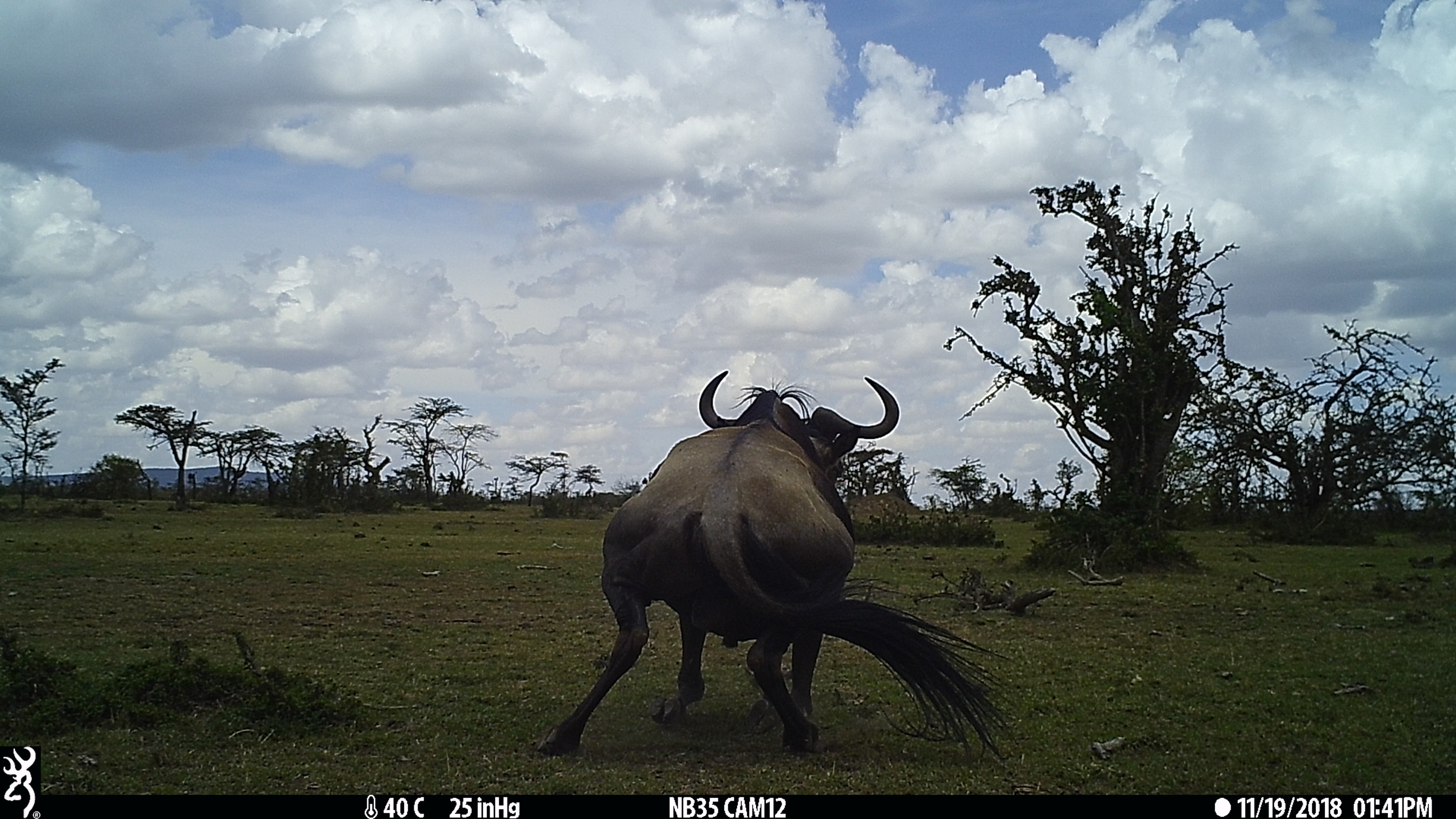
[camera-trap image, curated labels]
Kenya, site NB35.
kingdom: Animalia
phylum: Chordata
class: Mammalia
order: Artiodactyla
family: Bovidae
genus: Connochaetes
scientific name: Connochaetes taurinus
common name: blue wildebeest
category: wildebeest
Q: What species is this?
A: Wildebeest (blue wildebeest) (Connochaetes taurinus).